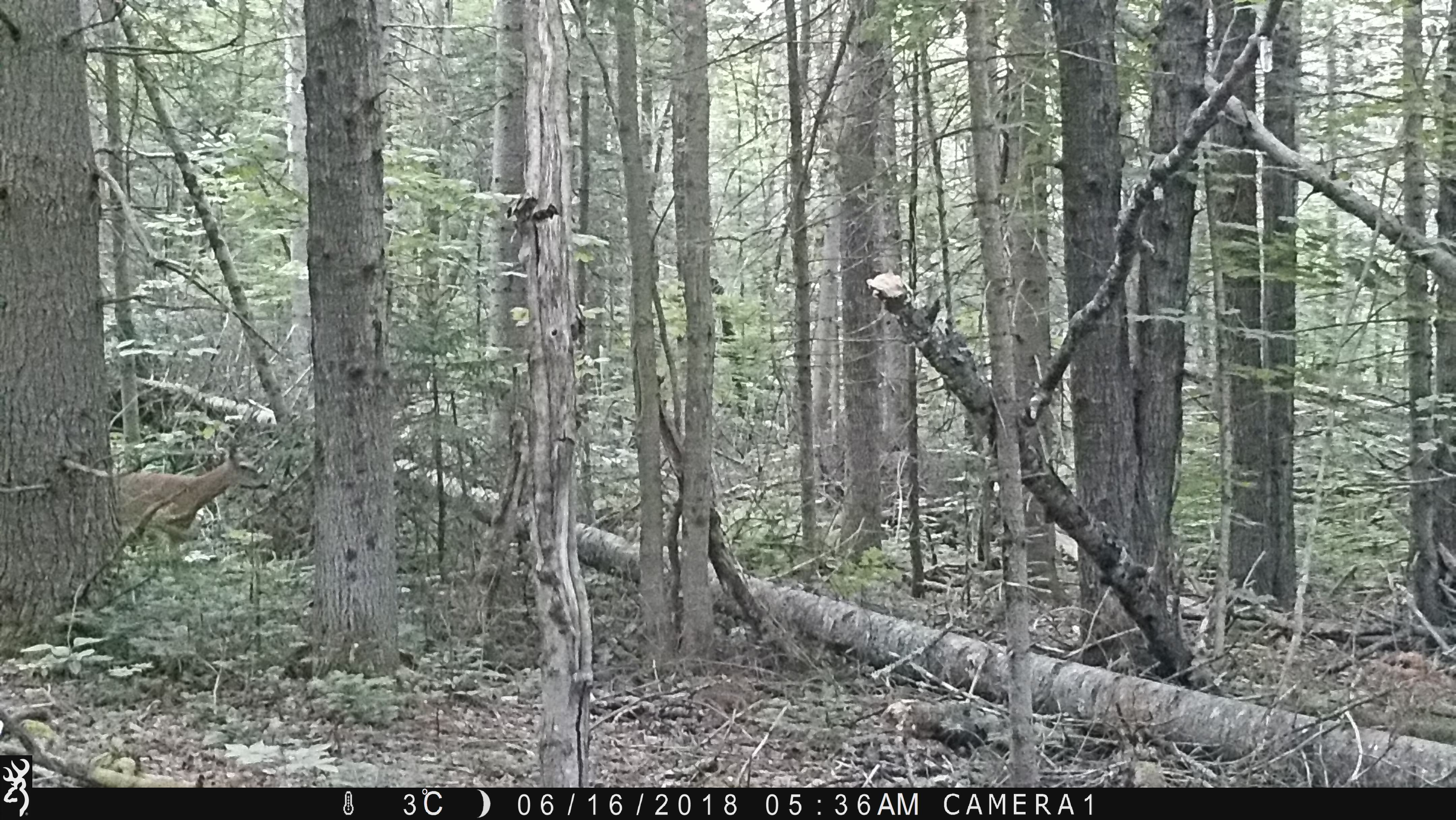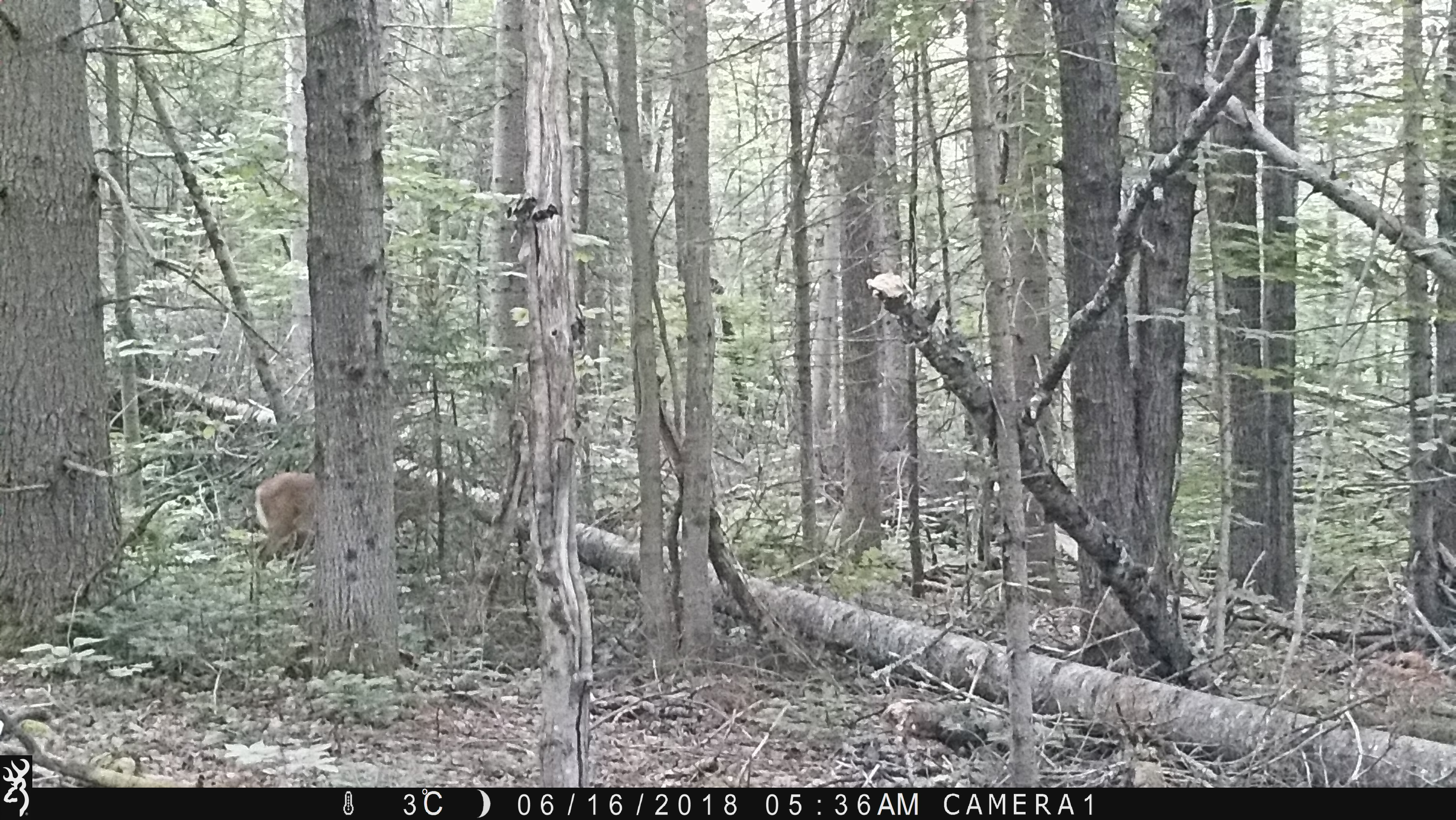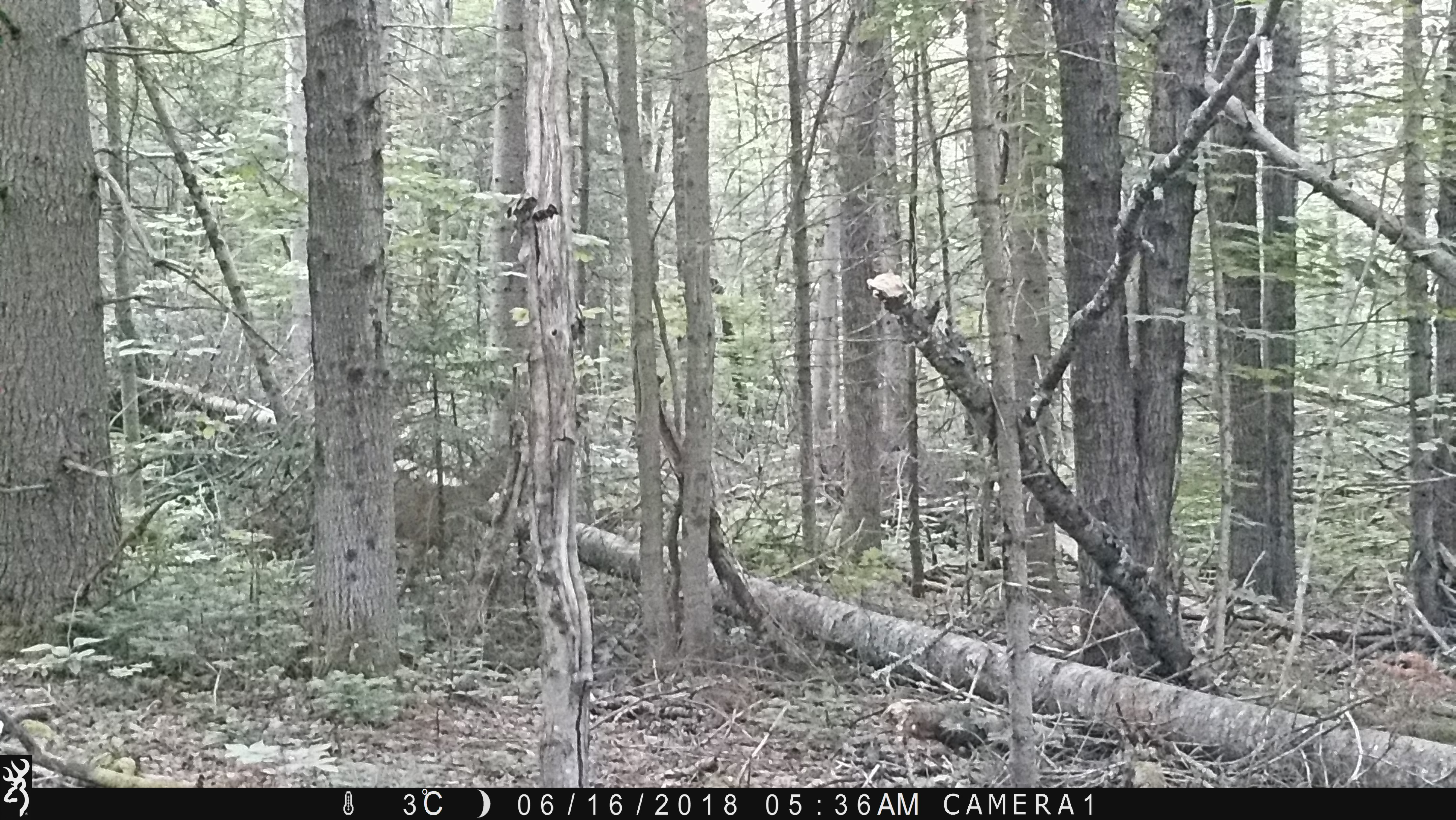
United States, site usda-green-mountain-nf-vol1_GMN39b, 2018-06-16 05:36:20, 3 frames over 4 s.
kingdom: Animalia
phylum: Chordata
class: Mammalia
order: Artiodactyla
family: Cervidae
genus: Odocoileus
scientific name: Odocoileus virginianus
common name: white-tailed deer